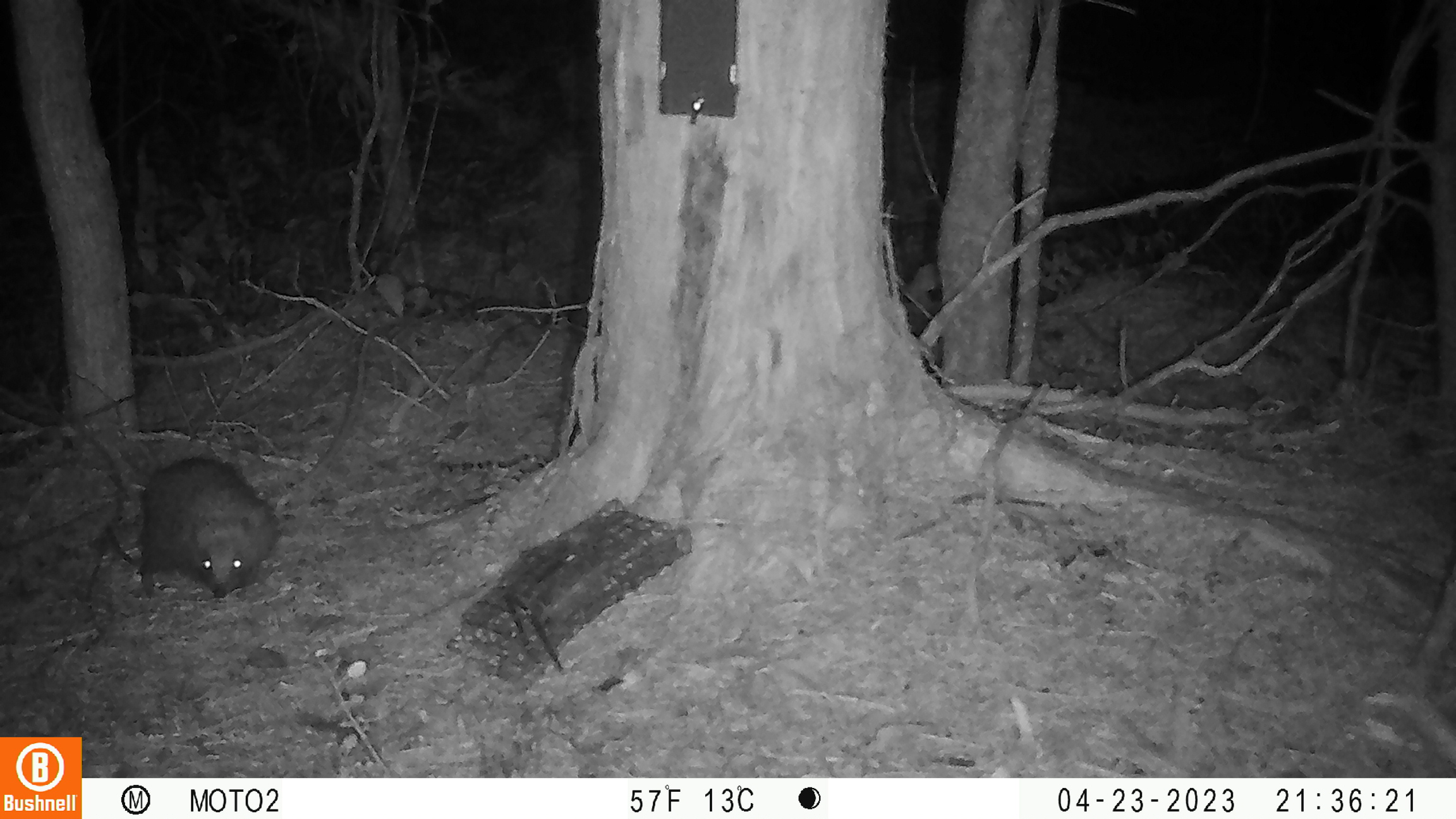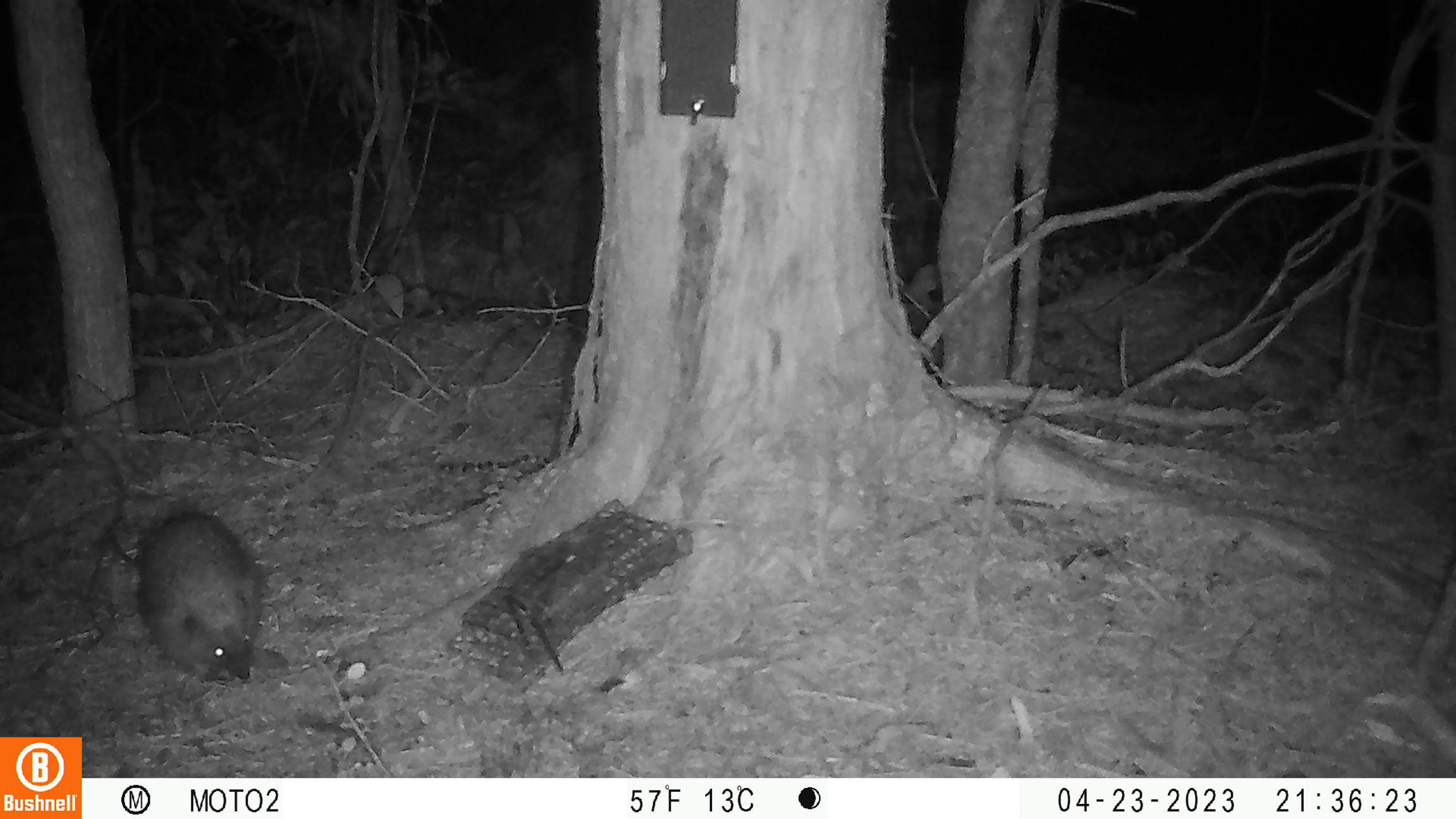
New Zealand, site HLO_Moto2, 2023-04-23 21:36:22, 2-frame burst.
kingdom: Animalia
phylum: Chordata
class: Mammalia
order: Eulipotyphla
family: Erinaceidae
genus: Erinaceus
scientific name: Erinaceus europaeus europaeus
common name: european hedgehog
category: hedgehog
Hedgehog (european hedgehog) (Erinaceus europaeus europaeus).